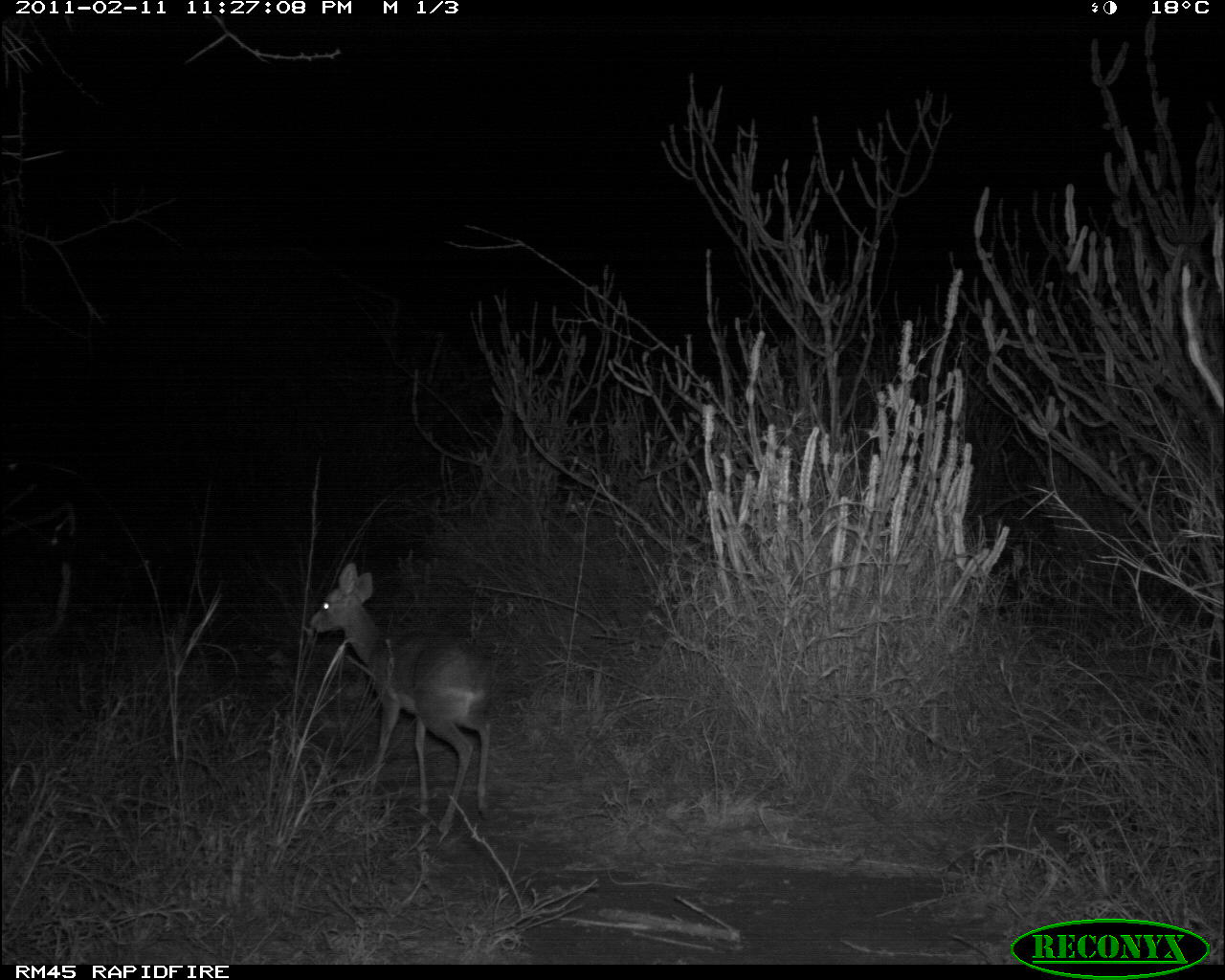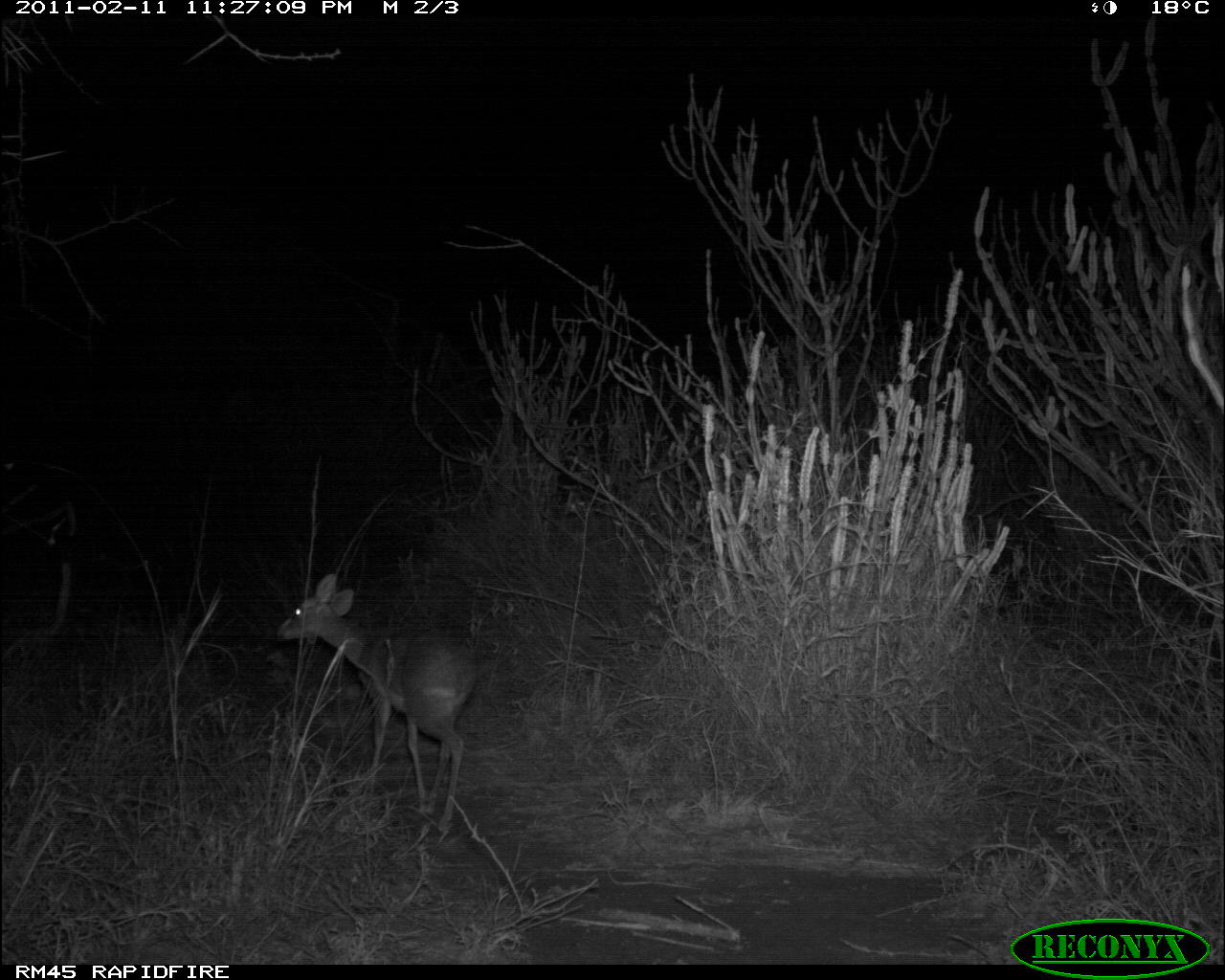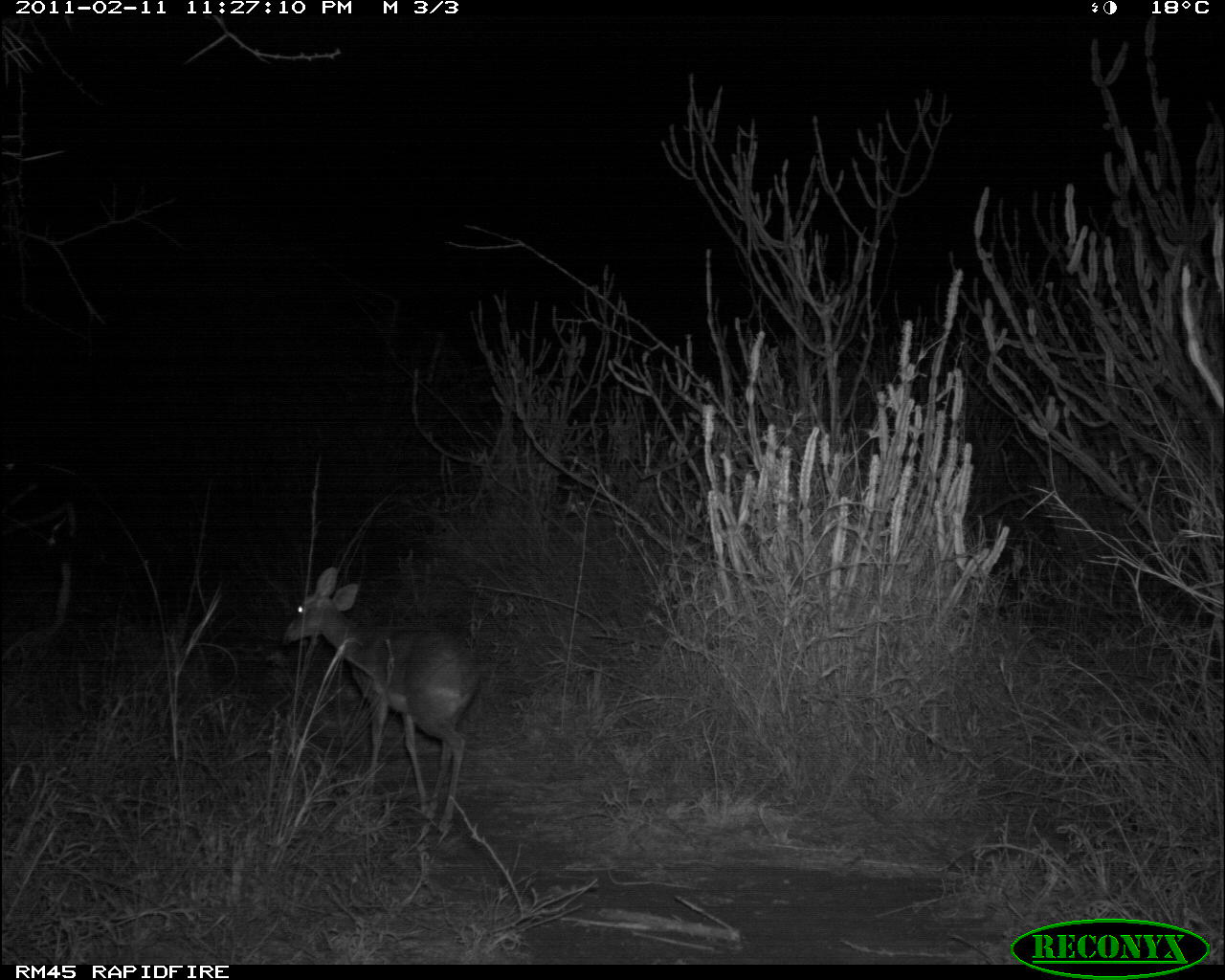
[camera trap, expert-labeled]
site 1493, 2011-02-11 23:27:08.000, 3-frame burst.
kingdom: Animalia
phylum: Chordata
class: Mammalia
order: Artiodactyla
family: Bovidae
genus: Madoqua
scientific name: Madoqua guentheri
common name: günther's dik-dik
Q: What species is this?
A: Madoqua guentheri (günther's dik-dik).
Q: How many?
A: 1.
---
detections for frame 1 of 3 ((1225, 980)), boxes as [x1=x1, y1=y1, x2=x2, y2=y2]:
madoqua guentheri: [x1=308, y1=562, x2=501, y2=836]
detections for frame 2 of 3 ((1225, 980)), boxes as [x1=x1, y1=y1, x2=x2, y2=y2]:
madoqua guentheri: [x1=275, y1=573, x2=480, y2=841]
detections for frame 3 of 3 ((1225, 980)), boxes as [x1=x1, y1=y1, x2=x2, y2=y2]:
madoqua guentheri: [x1=284, y1=568, x2=480, y2=831]